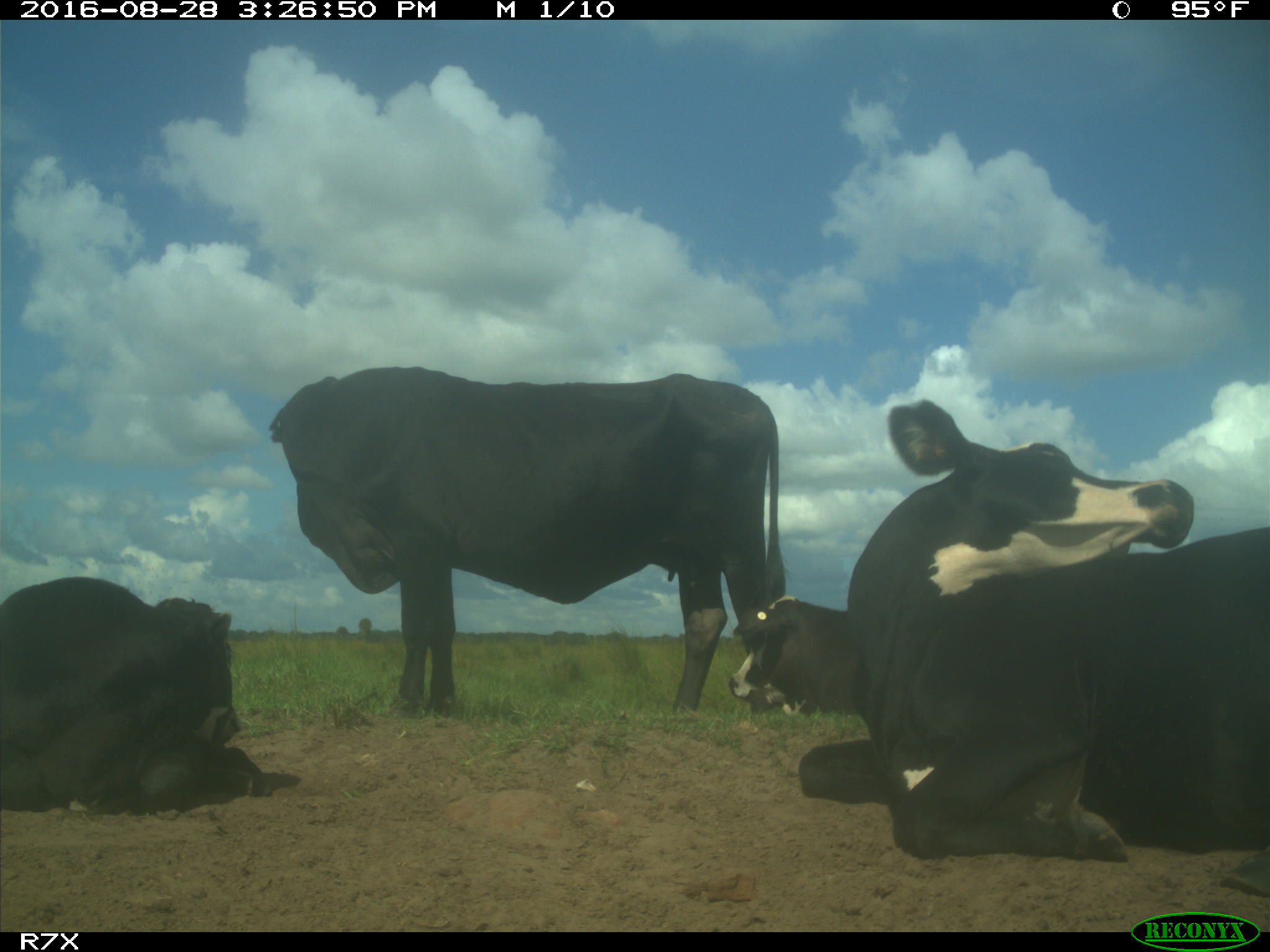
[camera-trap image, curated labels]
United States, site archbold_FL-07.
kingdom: Animalia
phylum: Chordata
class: Mammalia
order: Artiodactyla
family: Bovidae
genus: Bos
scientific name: Bos taurus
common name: domestic cow